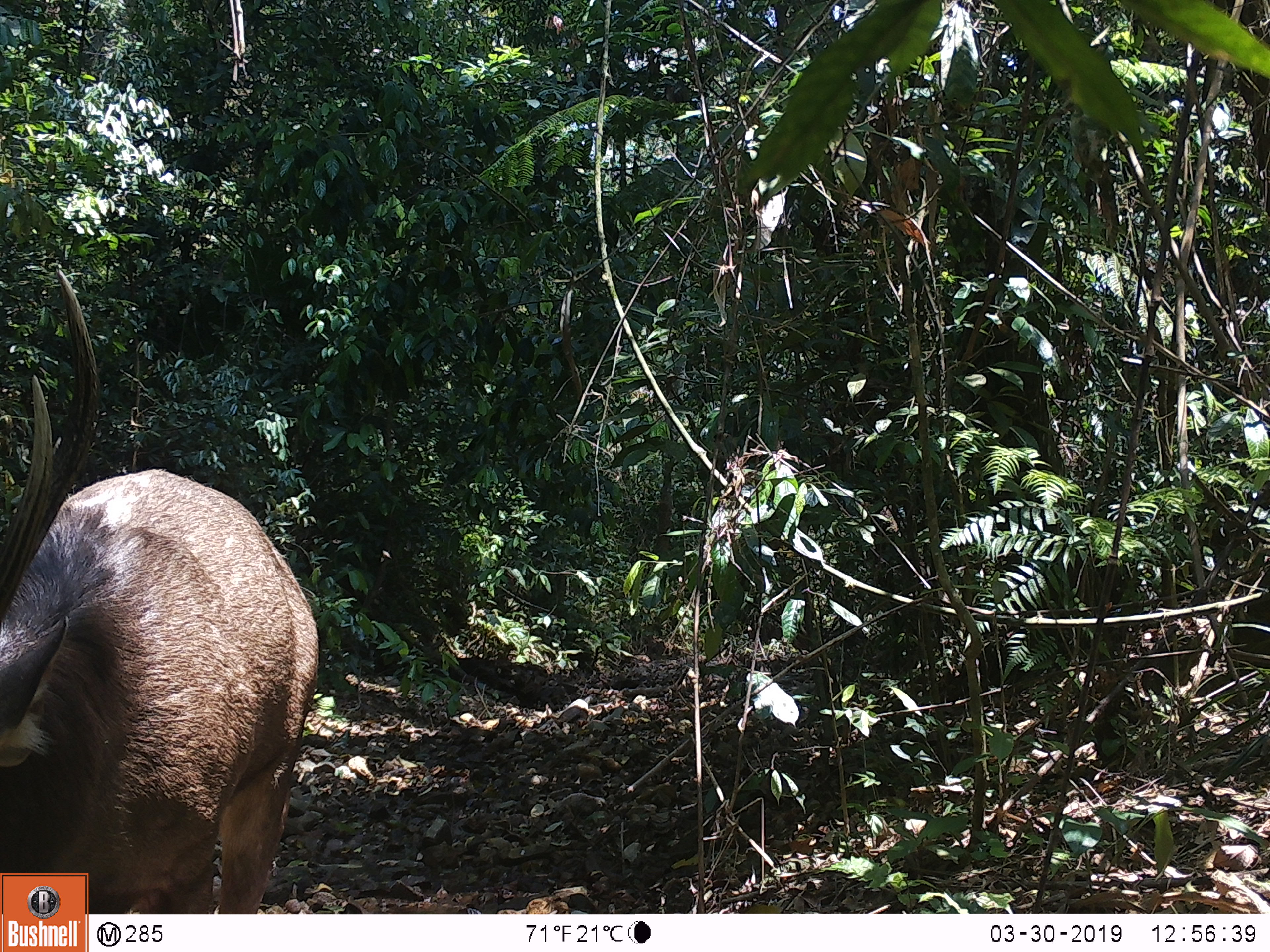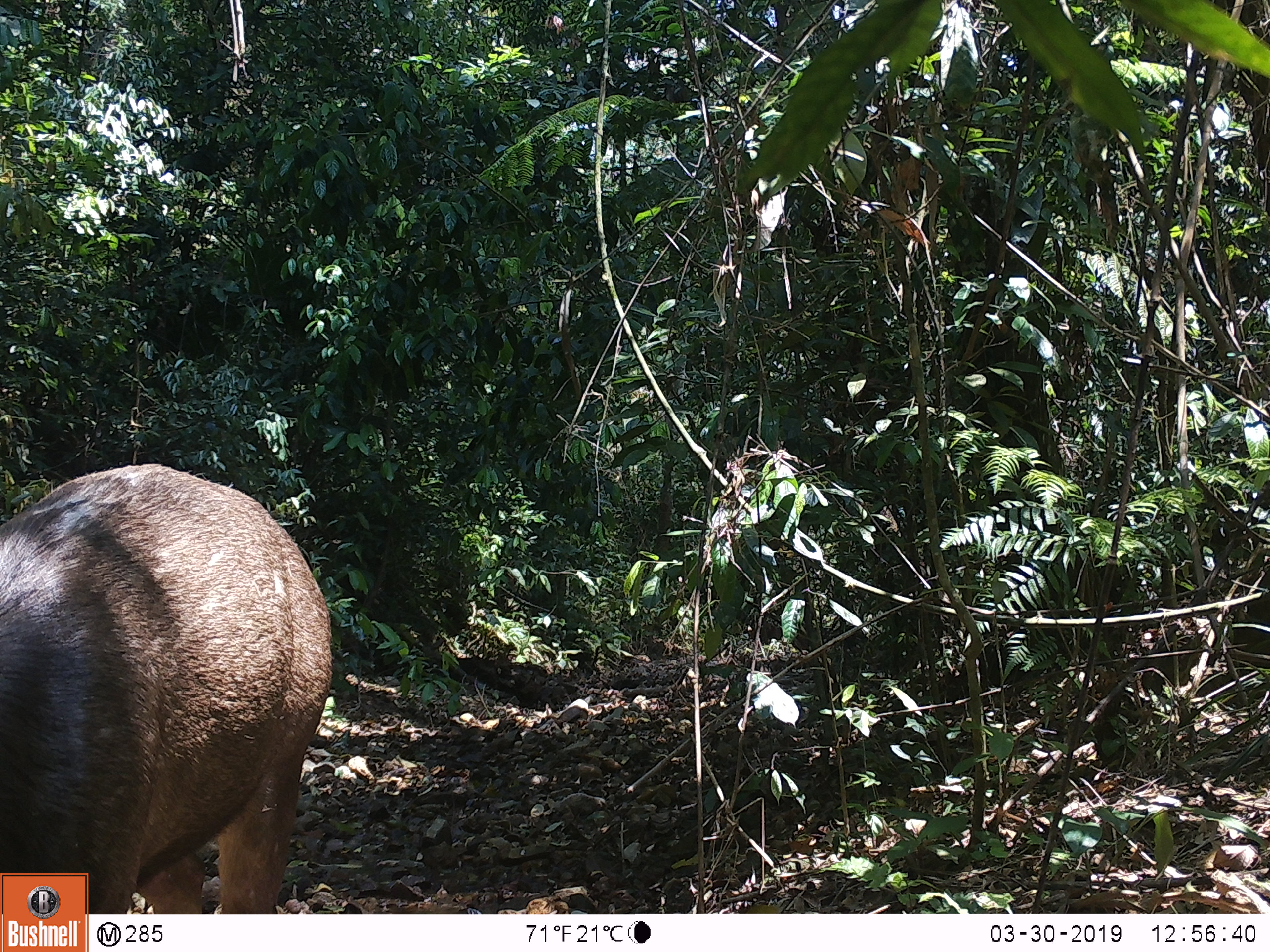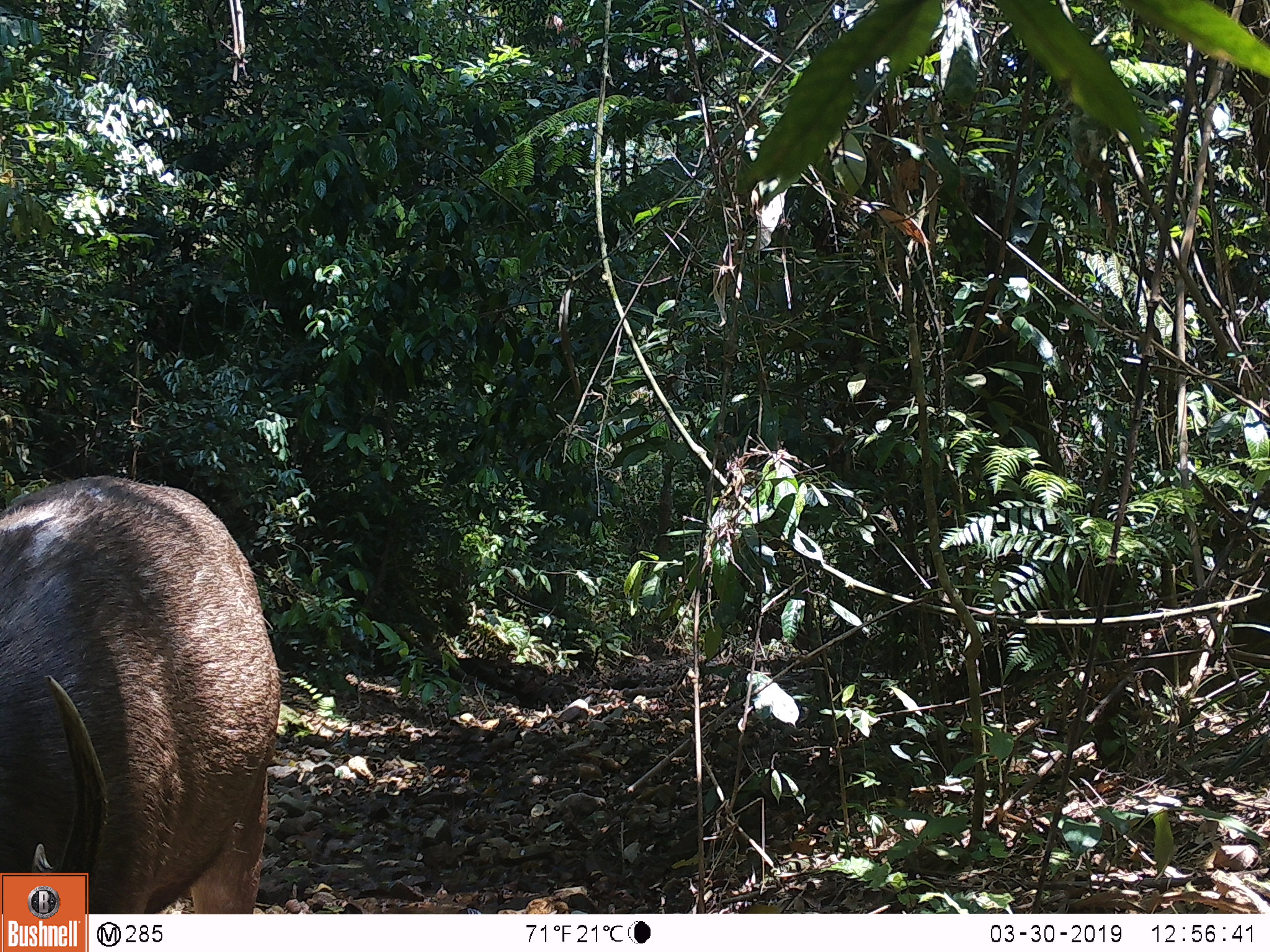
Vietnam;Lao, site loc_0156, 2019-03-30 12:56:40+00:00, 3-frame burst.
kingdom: Animalia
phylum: Chordata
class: Mammalia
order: Artiodactyla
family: Cervidae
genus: Rusa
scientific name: Rusa unicolor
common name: sambar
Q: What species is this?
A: Sambar (Rusa unicolor).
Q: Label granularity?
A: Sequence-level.